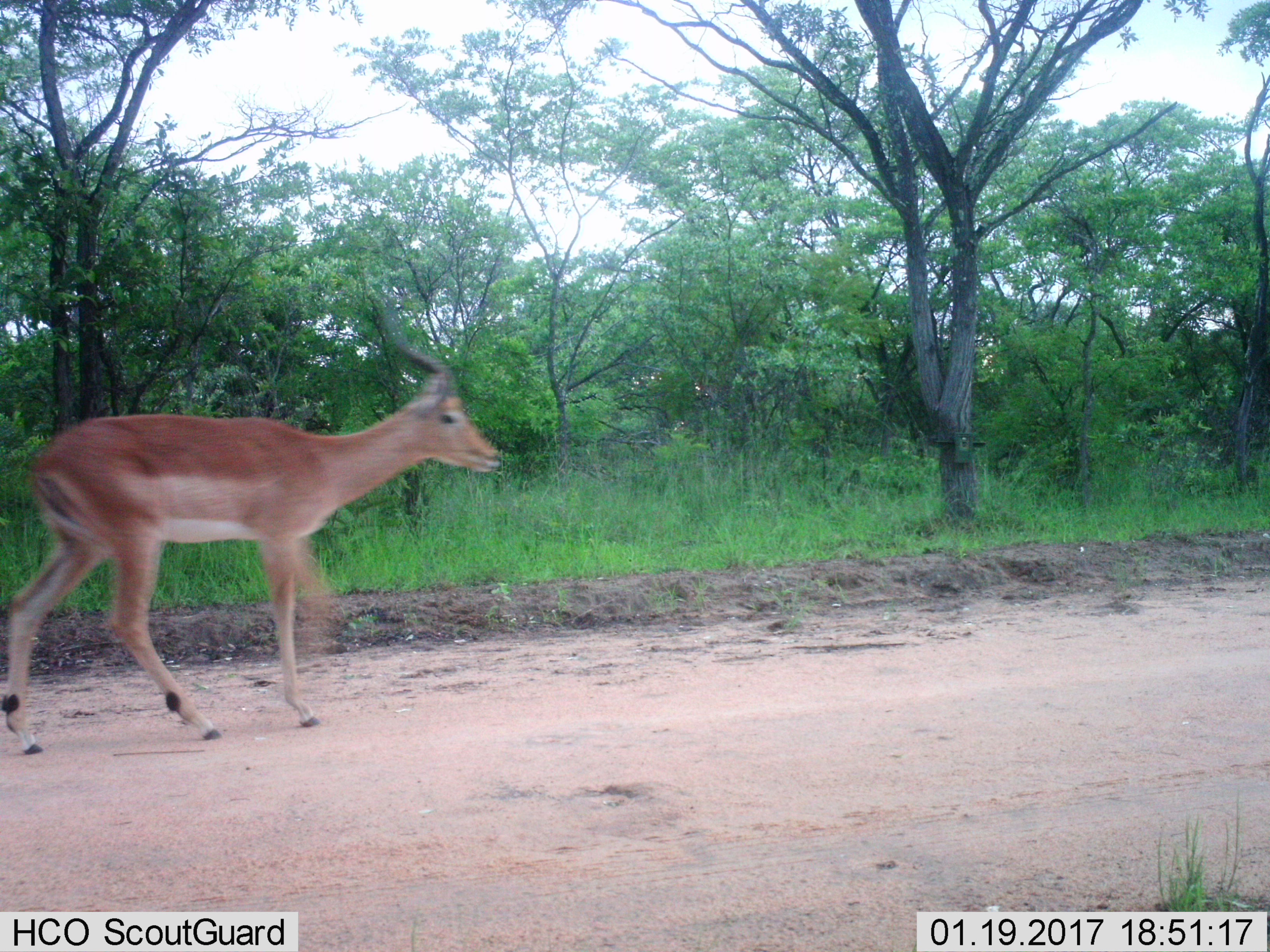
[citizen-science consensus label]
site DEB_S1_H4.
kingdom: Animalia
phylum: Chordata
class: Mammalia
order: Artiodactyla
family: Bovidae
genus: Aepyceros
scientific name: Aepyceros melampus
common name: impala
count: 1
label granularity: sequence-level